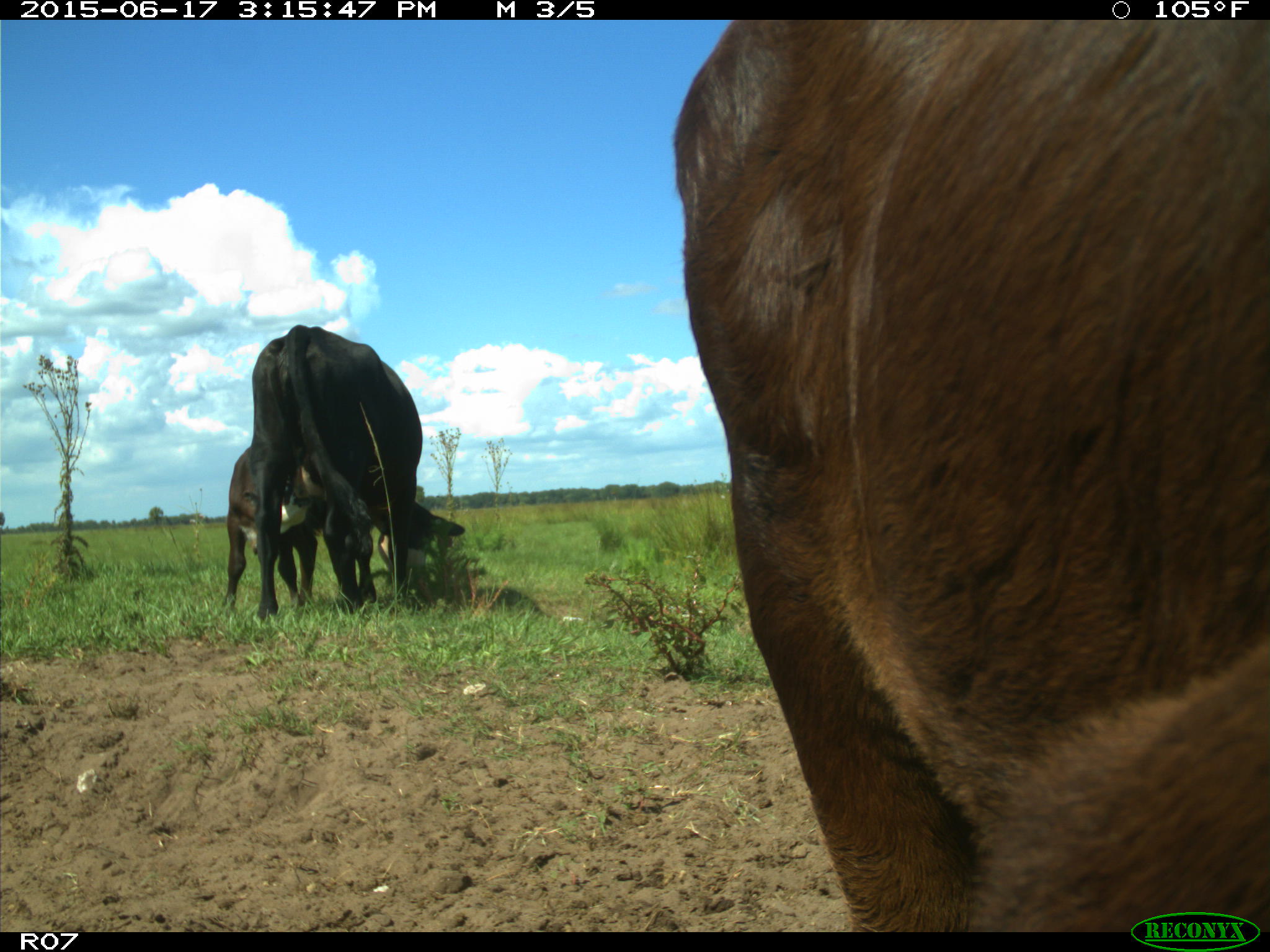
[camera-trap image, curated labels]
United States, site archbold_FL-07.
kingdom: Animalia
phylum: Chordata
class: Mammalia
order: Artiodactyla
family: Bovidae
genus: Bos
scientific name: Bos taurus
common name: domestic cow